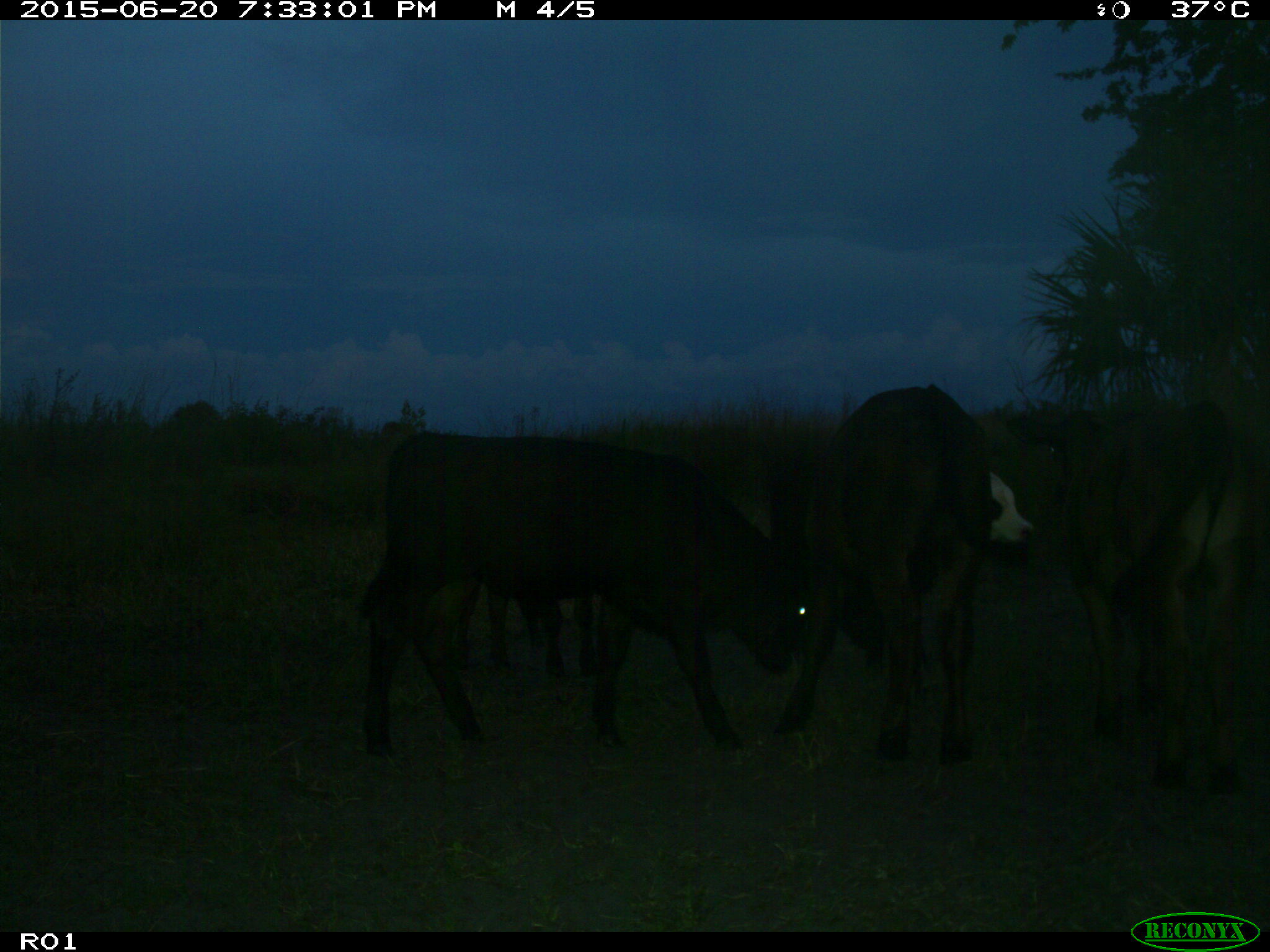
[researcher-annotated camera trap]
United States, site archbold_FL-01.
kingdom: Animalia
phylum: Chordata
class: Mammalia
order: Artiodactyla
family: Bovidae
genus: Bos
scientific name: Bos taurus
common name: domestic cow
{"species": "Bos taurus (domestic cow)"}